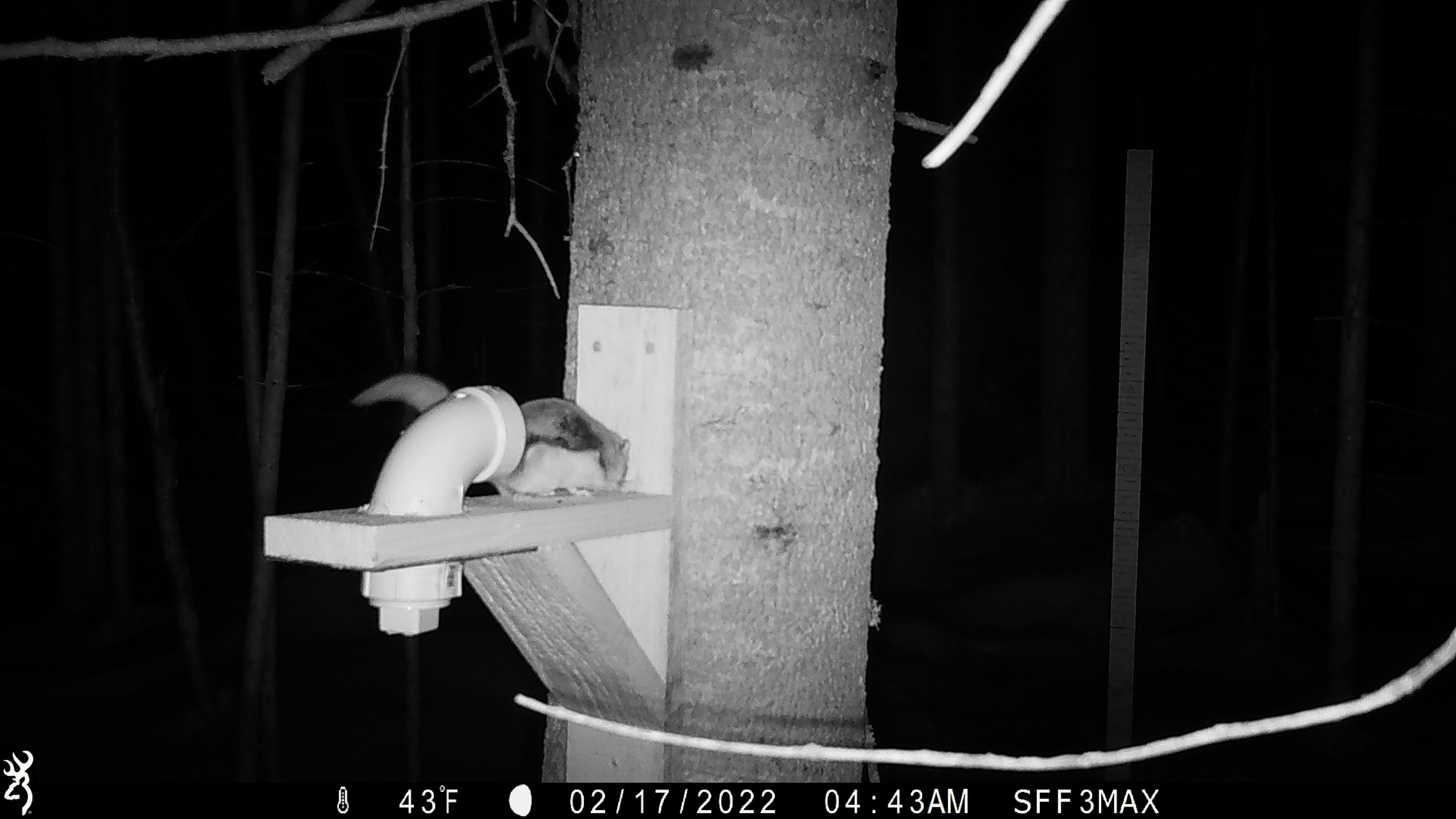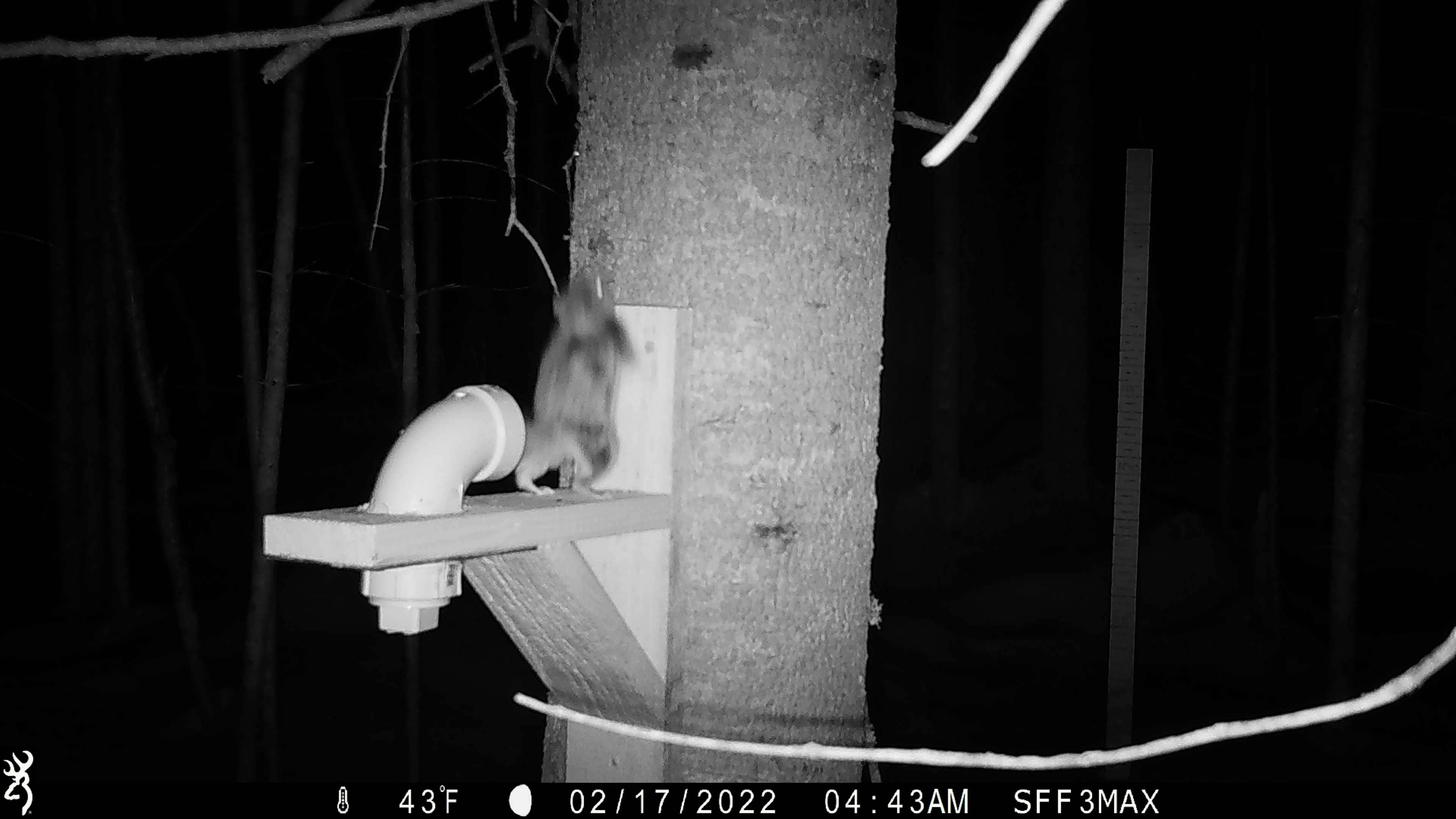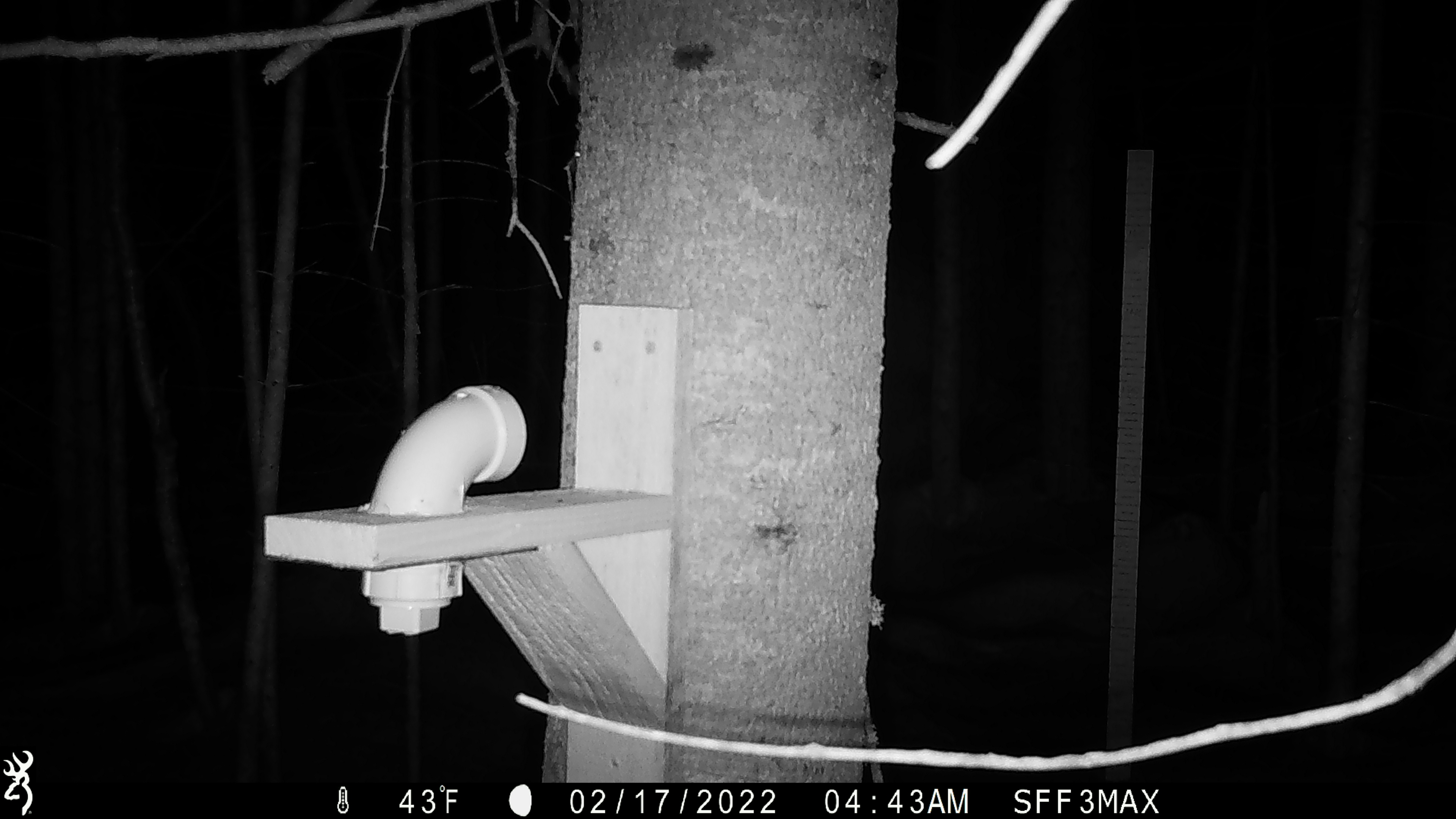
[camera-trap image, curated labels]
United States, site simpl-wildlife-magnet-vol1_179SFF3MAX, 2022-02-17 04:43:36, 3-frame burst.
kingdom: Animalia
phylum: Chordata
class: Mammalia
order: Rodentia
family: Sciuridae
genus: Glaucomys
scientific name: Glaucomys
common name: flying squirrel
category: flying squirrel sp.